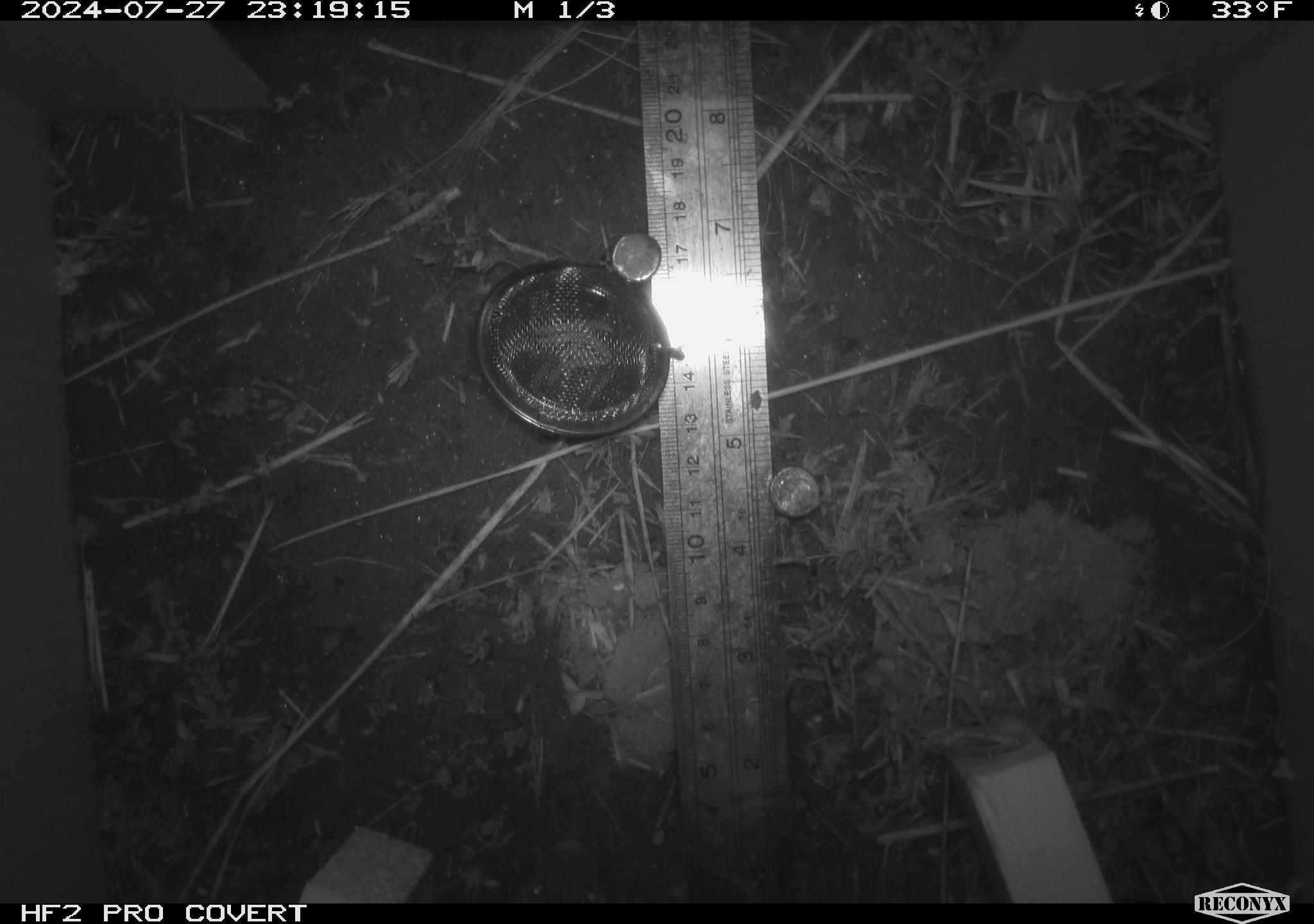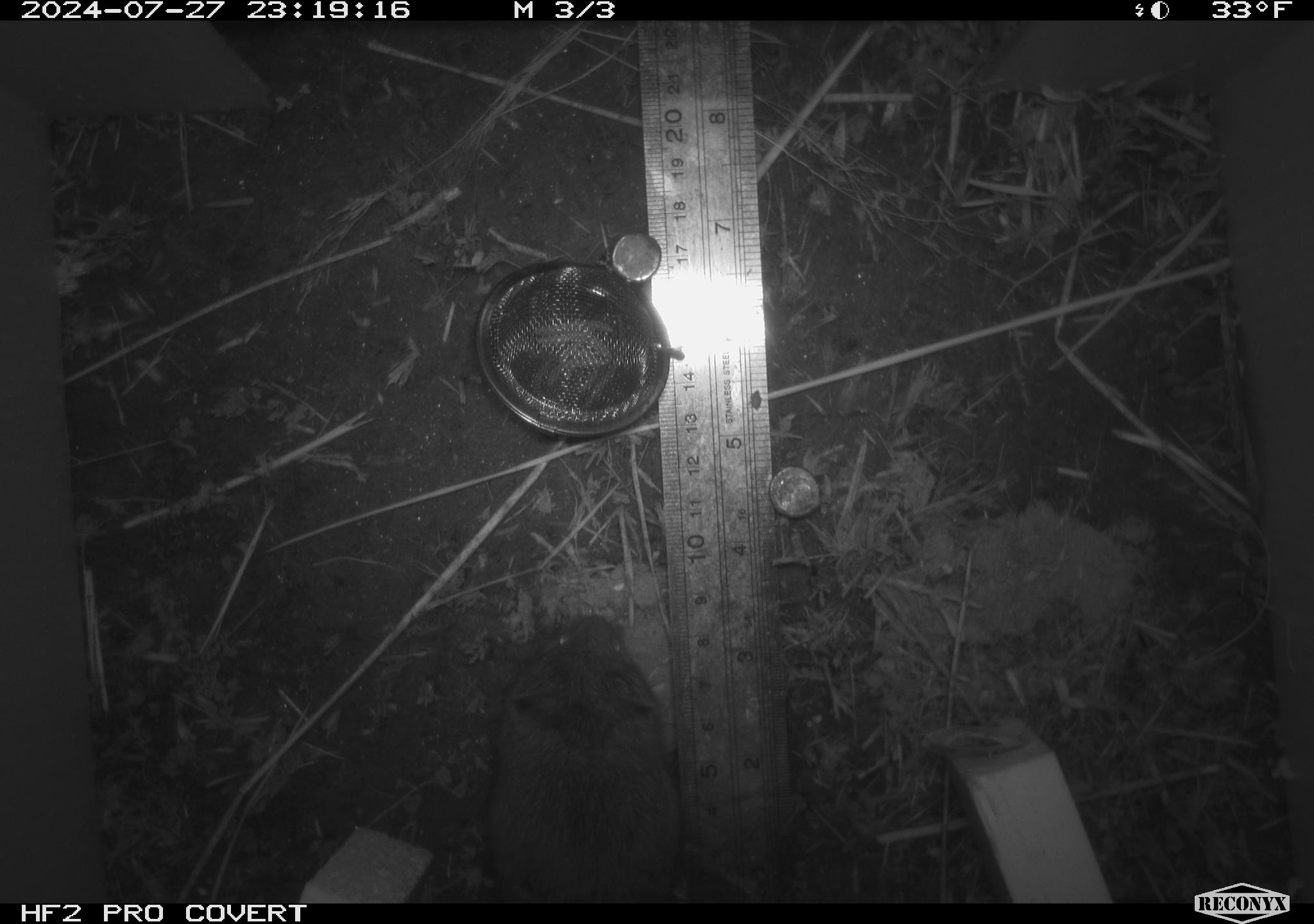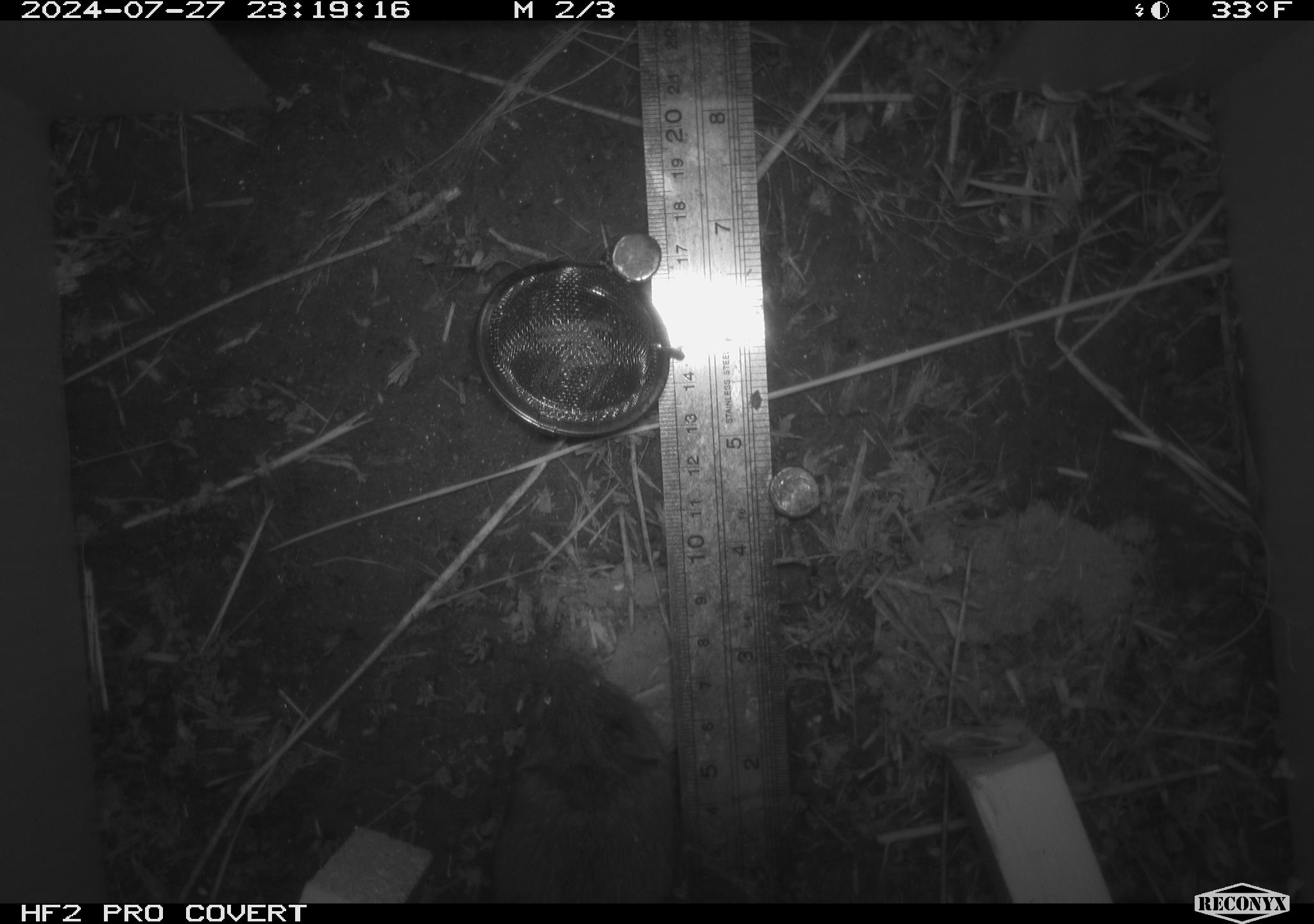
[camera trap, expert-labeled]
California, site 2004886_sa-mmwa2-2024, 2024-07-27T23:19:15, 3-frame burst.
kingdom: Animalia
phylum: Chordata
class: Mammalia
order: Rodentia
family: Cricetidae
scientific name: Arvicolinae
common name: voles, lemmings, and muskrats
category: arvicolinae subfamily